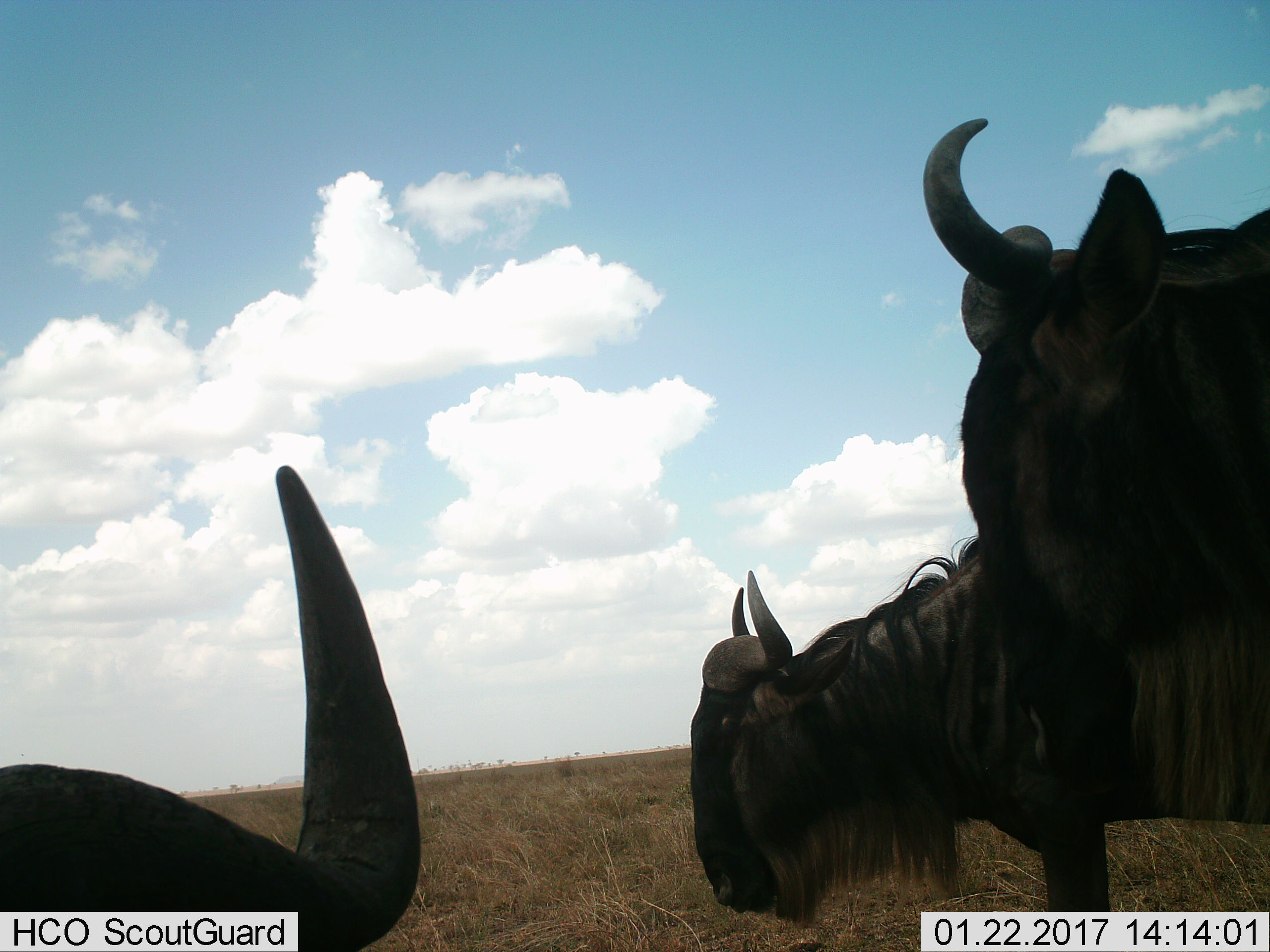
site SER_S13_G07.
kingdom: Animalia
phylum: Chordata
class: Mammalia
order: Artiodactyla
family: Bovidae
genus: Connochaetes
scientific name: Connochaetes taurinus taurinus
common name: blue wildebeest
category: wildebeestblue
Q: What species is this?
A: Wildebeestblue (blue wildebeest) (Connochaetes taurinus taurinus).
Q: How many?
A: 3.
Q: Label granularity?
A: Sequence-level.